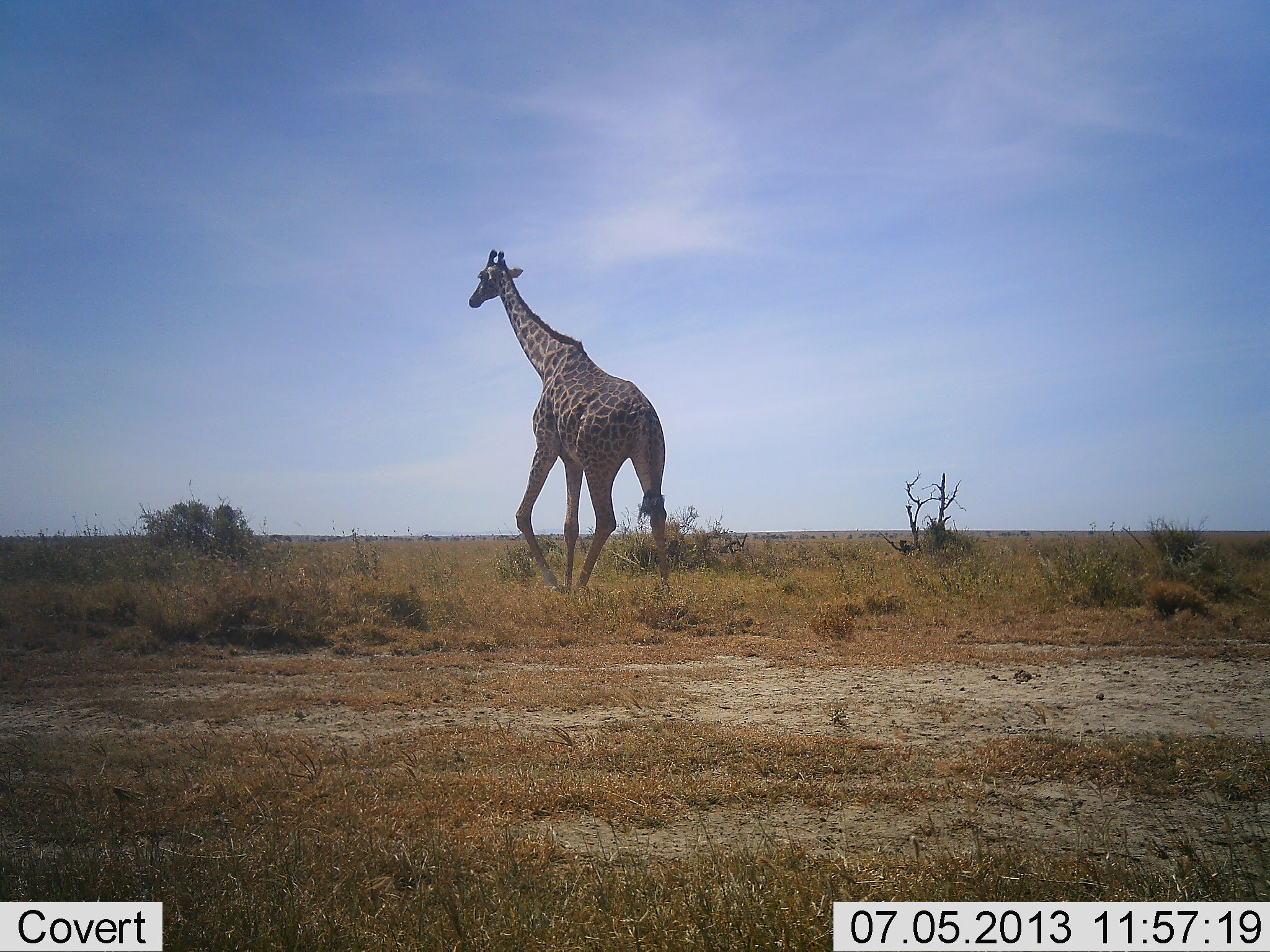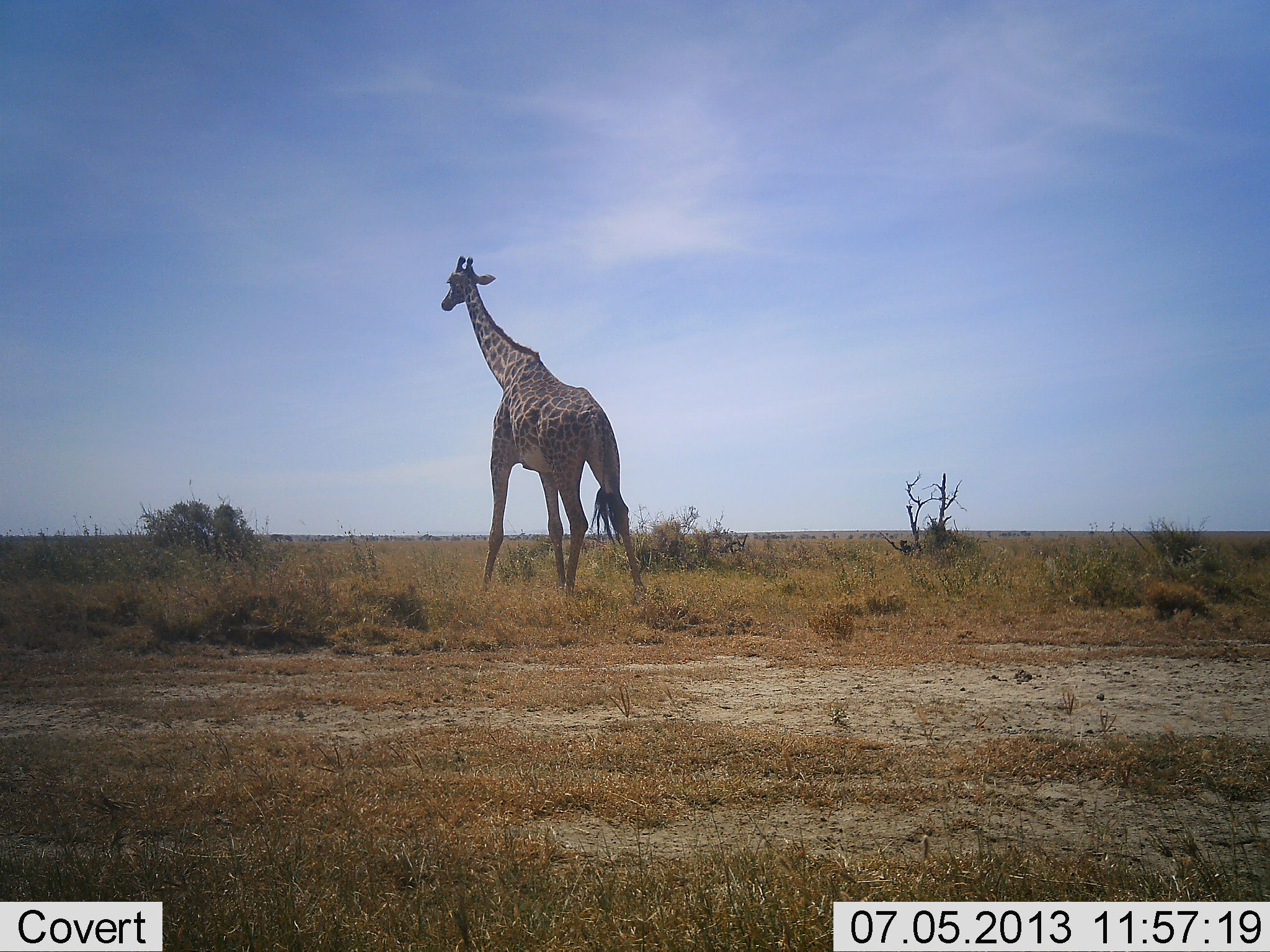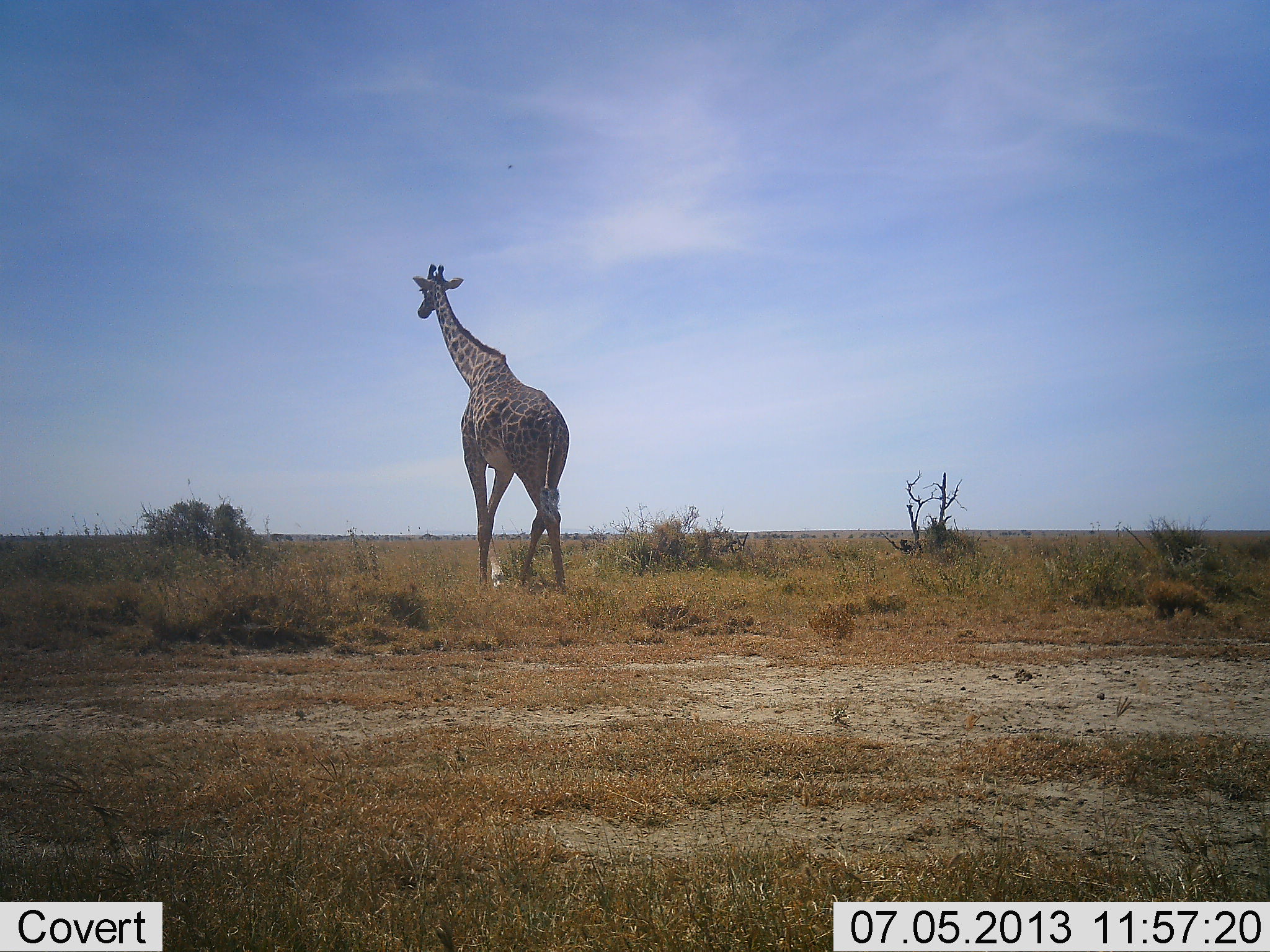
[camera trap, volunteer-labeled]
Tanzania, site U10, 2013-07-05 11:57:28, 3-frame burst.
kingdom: Animalia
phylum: Chordata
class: Mammalia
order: Artiodactyla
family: Giraffidae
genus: Giraffa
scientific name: Giraffa camelopardalis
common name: giraffe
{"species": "giraffe (Giraffa camelopardalis)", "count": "1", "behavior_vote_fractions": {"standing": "16%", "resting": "0%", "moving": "95%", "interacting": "0%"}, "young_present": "0%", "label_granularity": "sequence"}